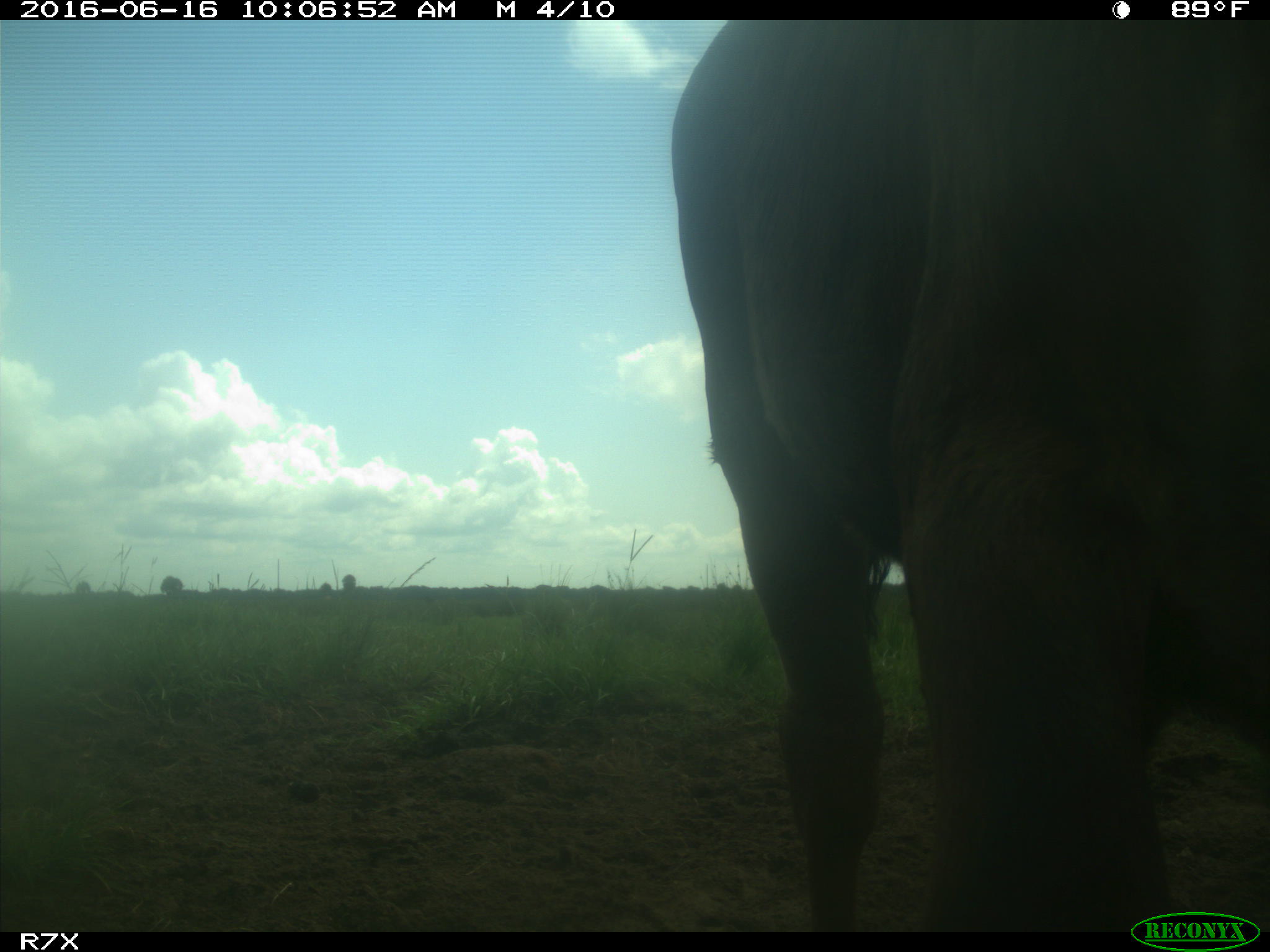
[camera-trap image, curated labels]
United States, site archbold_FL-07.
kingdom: Animalia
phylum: Chordata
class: Mammalia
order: Artiodactyla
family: Bovidae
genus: Bos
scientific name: Bos taurus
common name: domestic cow